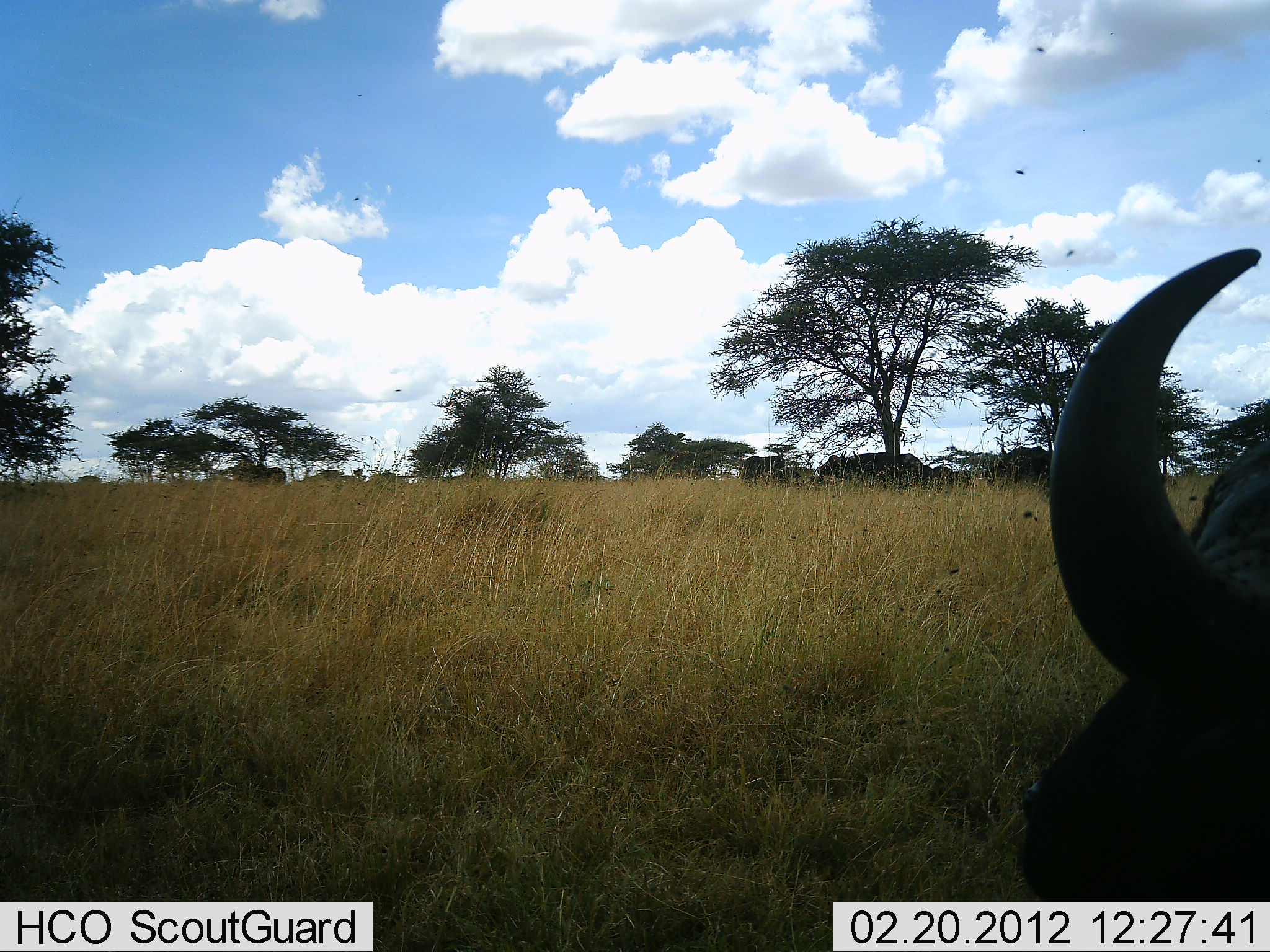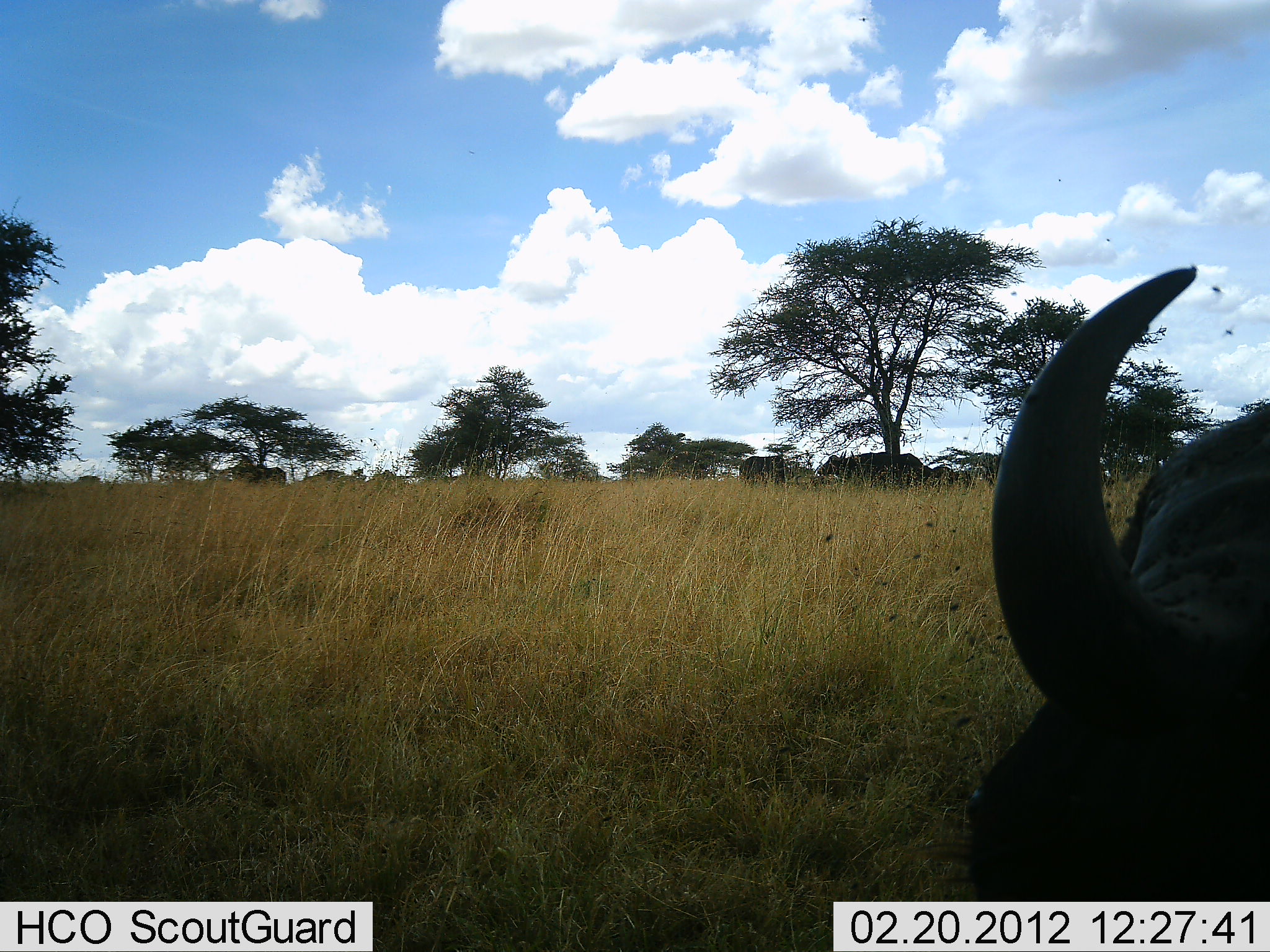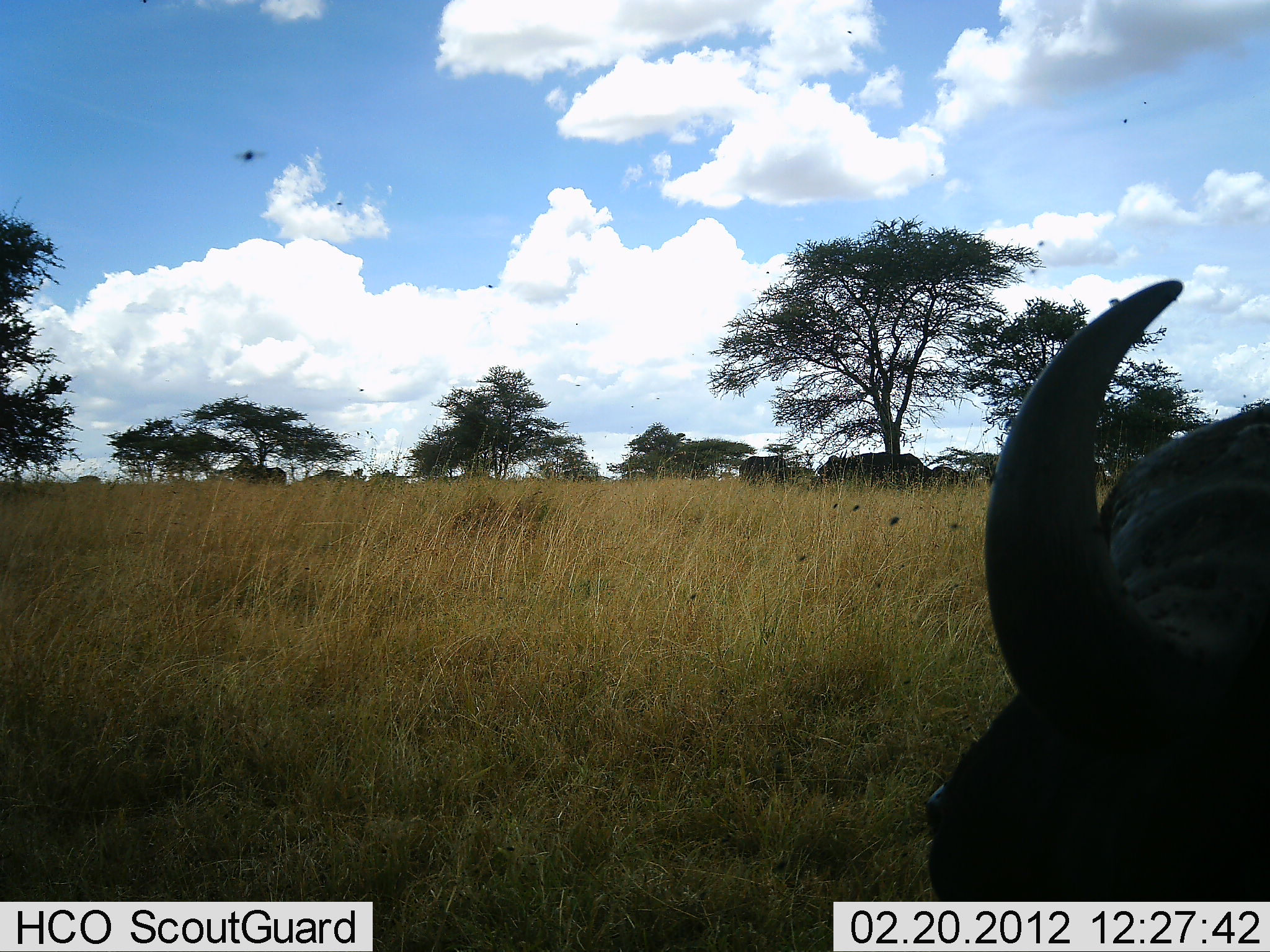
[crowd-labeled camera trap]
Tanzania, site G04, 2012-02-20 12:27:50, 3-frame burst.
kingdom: Animalia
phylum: Chordata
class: Mammalia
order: Artiodactyla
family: Bovidae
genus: Syncerus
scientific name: Syncerus caffer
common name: cape buffalo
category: buffalo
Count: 1.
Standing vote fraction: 42%.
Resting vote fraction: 42%.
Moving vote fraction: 8%.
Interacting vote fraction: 0%.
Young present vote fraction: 0%.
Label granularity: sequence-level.